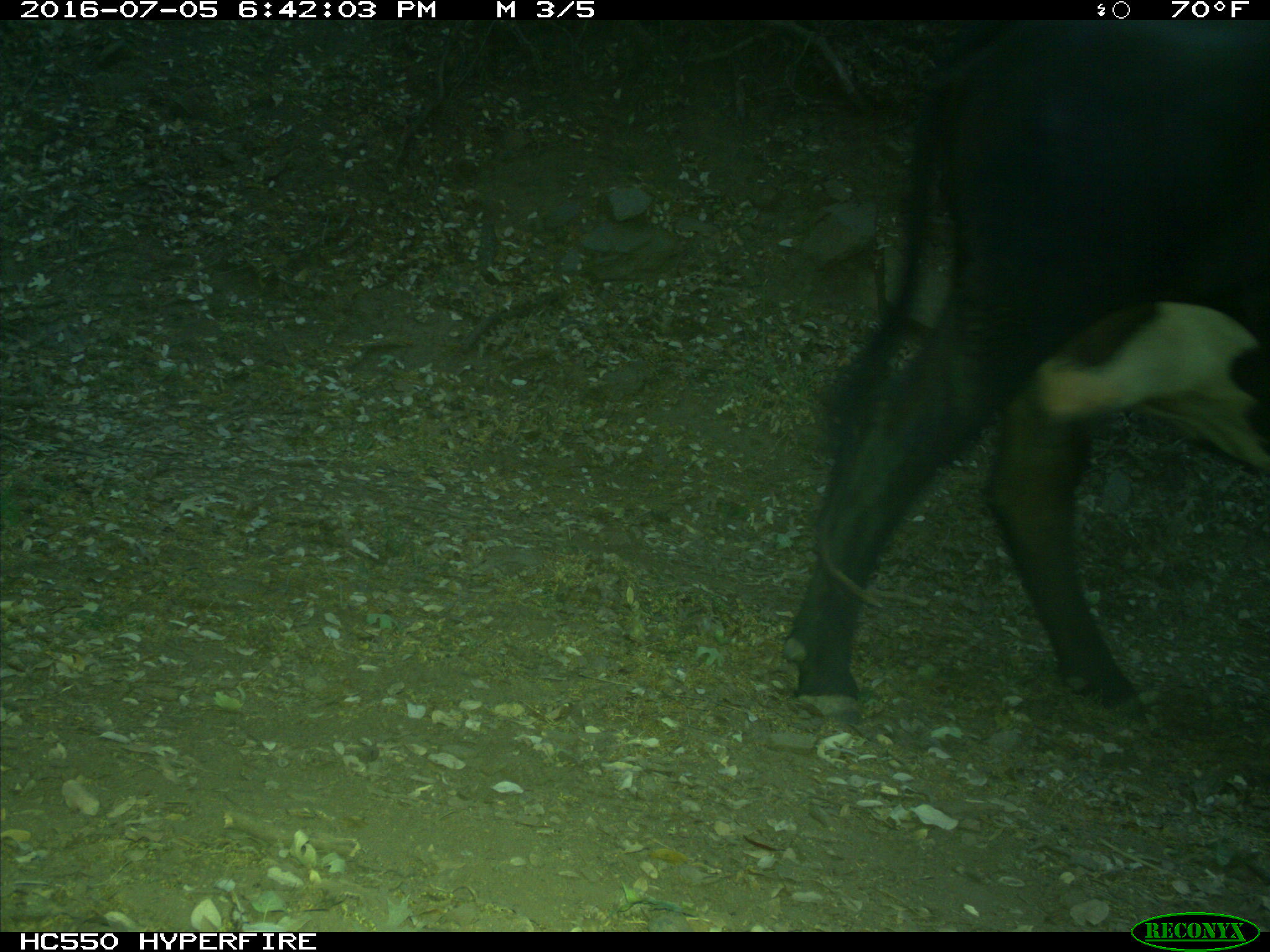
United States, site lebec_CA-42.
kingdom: Animalia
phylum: Chordata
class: Mammalia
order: Artiodactyla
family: Bovidae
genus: Bos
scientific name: Bos taurus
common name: domestic cow